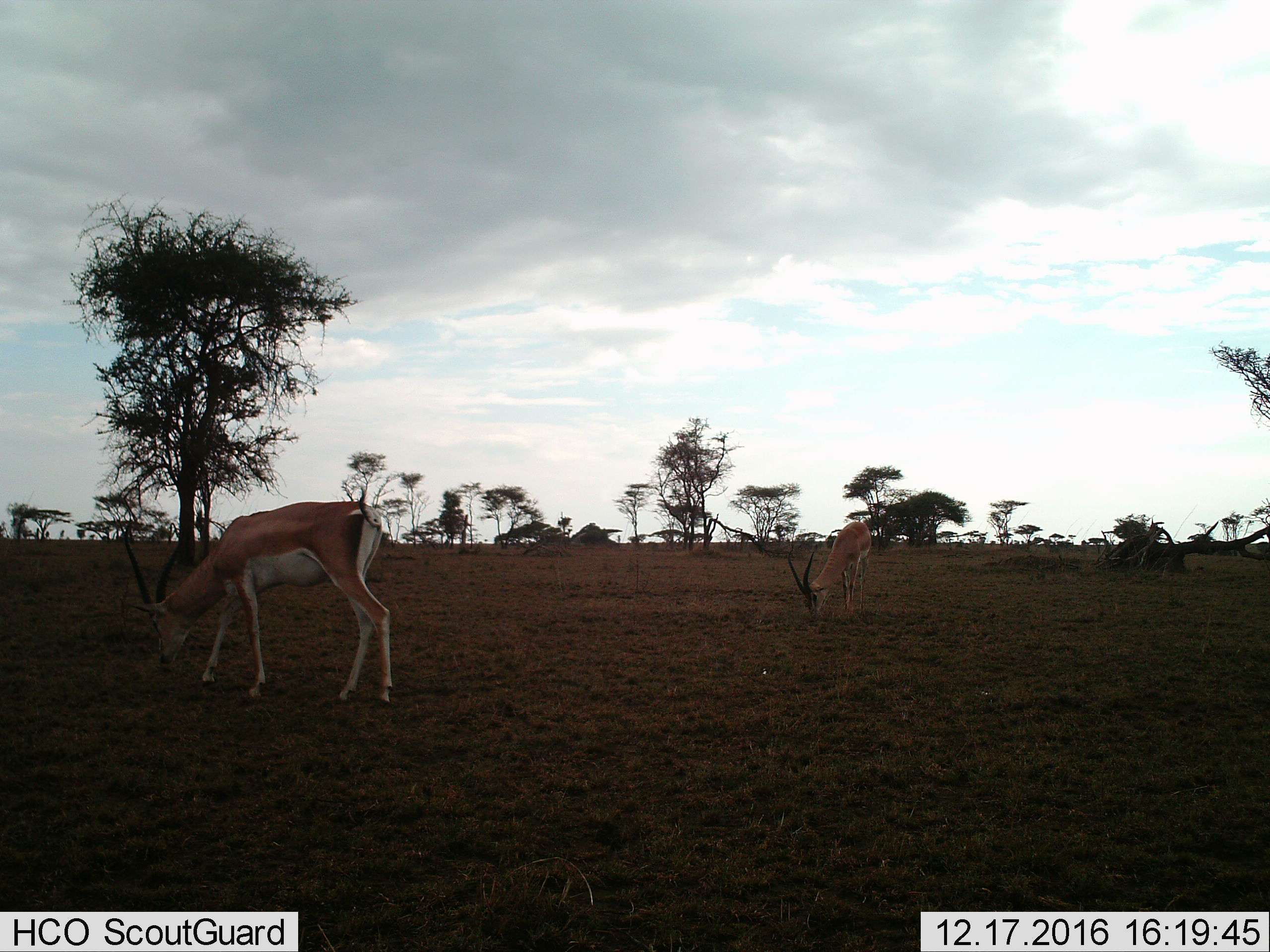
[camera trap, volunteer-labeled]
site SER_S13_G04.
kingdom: Animalia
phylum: Chordata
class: Mammalia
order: Artiodactyla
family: Bovidae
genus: Nanger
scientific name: Nanger granti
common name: grant's gazelle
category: gazellegrants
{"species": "gazellegrants (grant's gazelle) (Nanger granti)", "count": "2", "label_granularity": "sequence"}